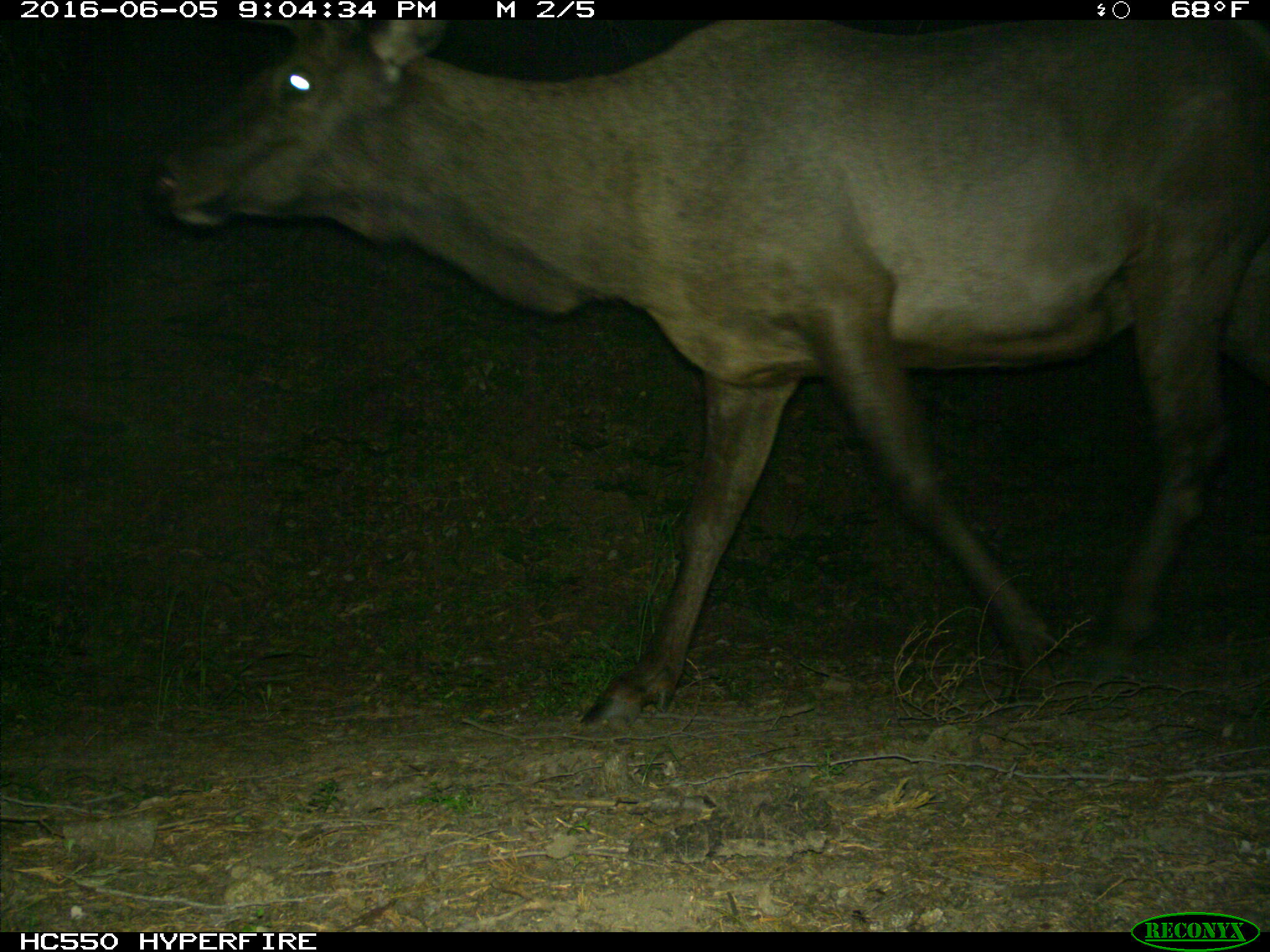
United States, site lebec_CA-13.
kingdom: Animalia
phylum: Chordata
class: Mammalia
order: Artiodactyla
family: Cervidae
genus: Cervus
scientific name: Cervus canadensis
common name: elk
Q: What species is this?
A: Cervus canadensis (elk).